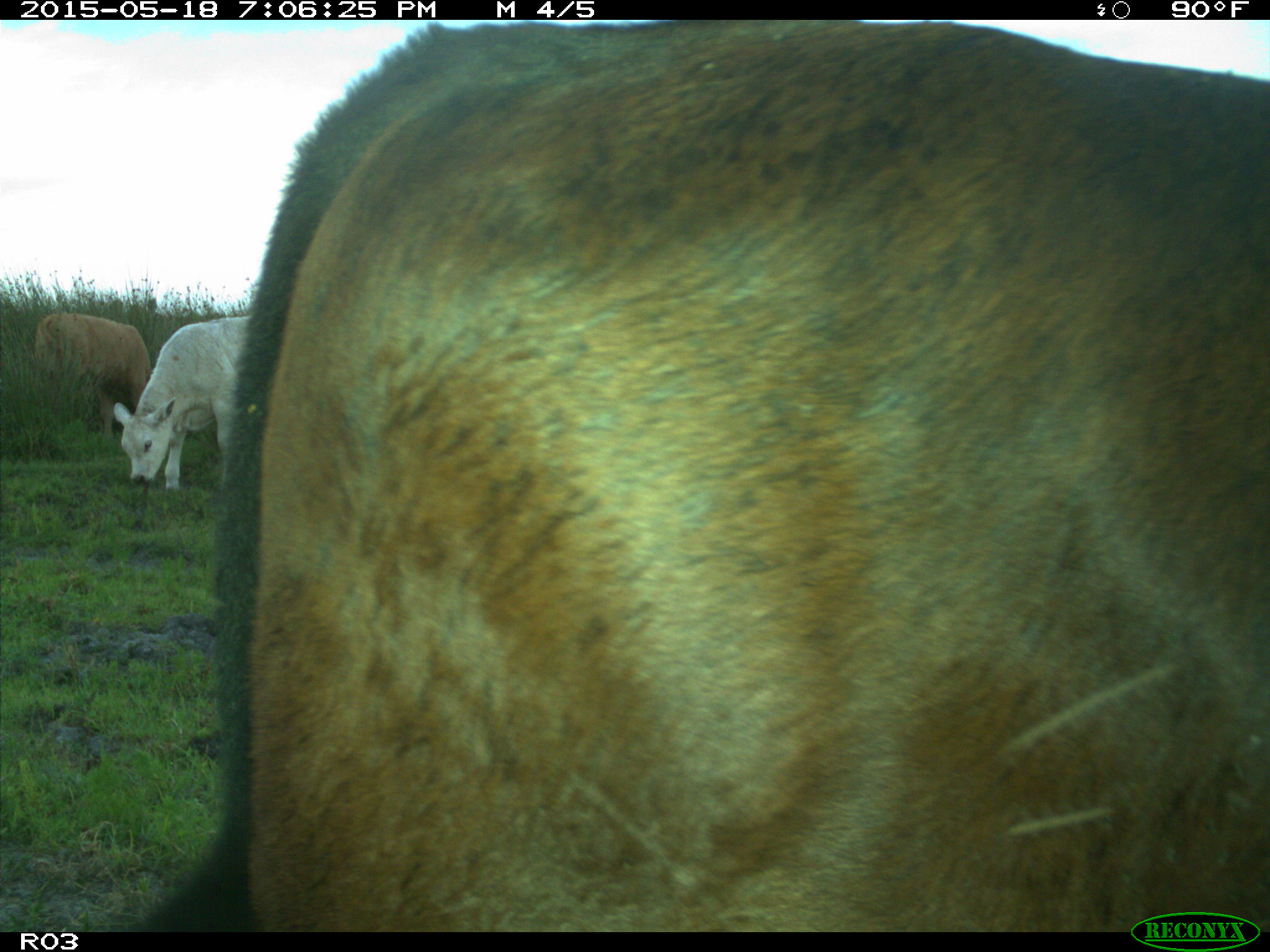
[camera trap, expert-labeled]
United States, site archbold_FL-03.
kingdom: Animalia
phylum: Chordata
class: Mammalia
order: Artiodactyla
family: Bovidae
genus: Bos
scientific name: Bos taurus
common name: domestic cow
Bos taurus (domestic cow).